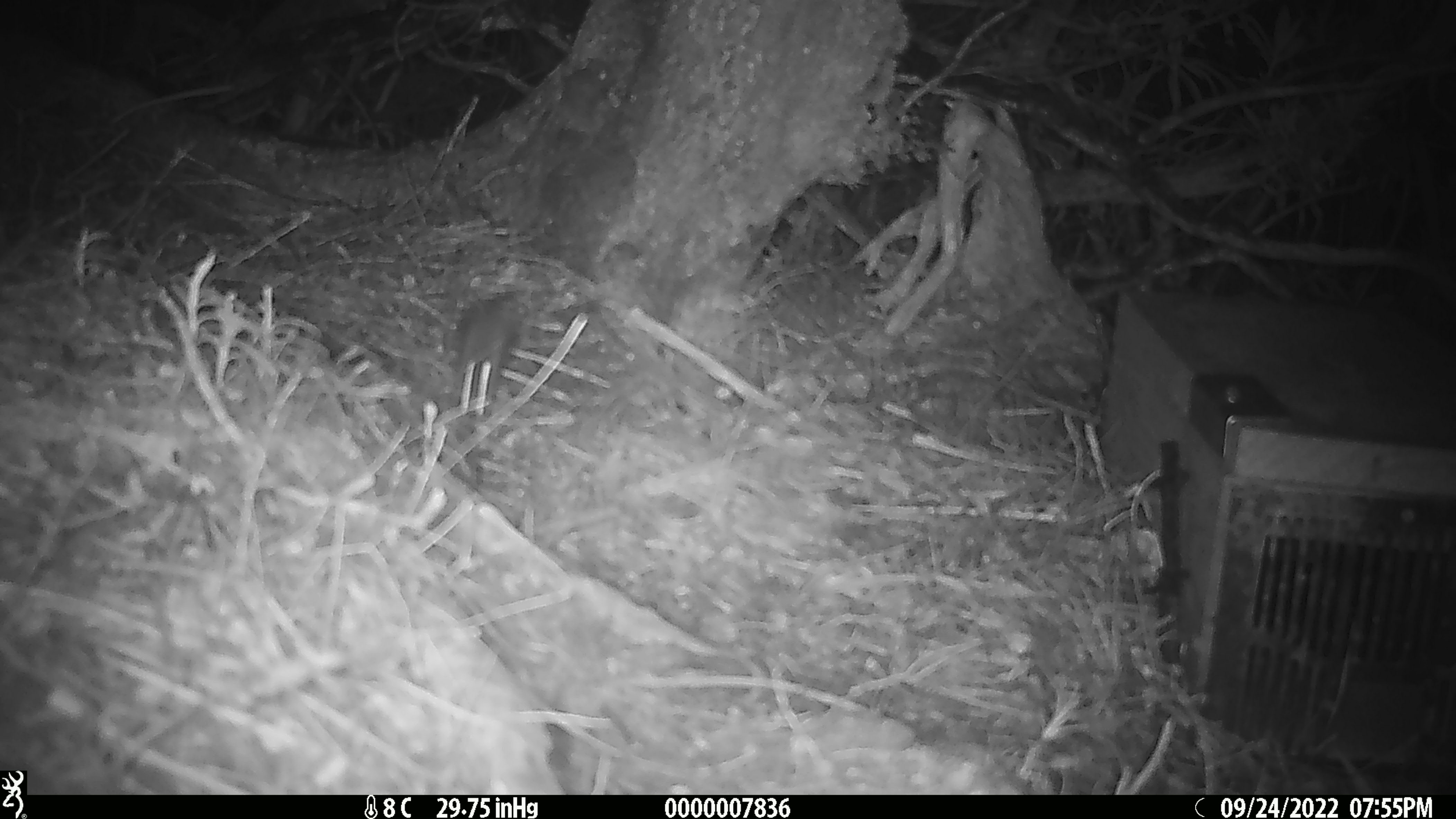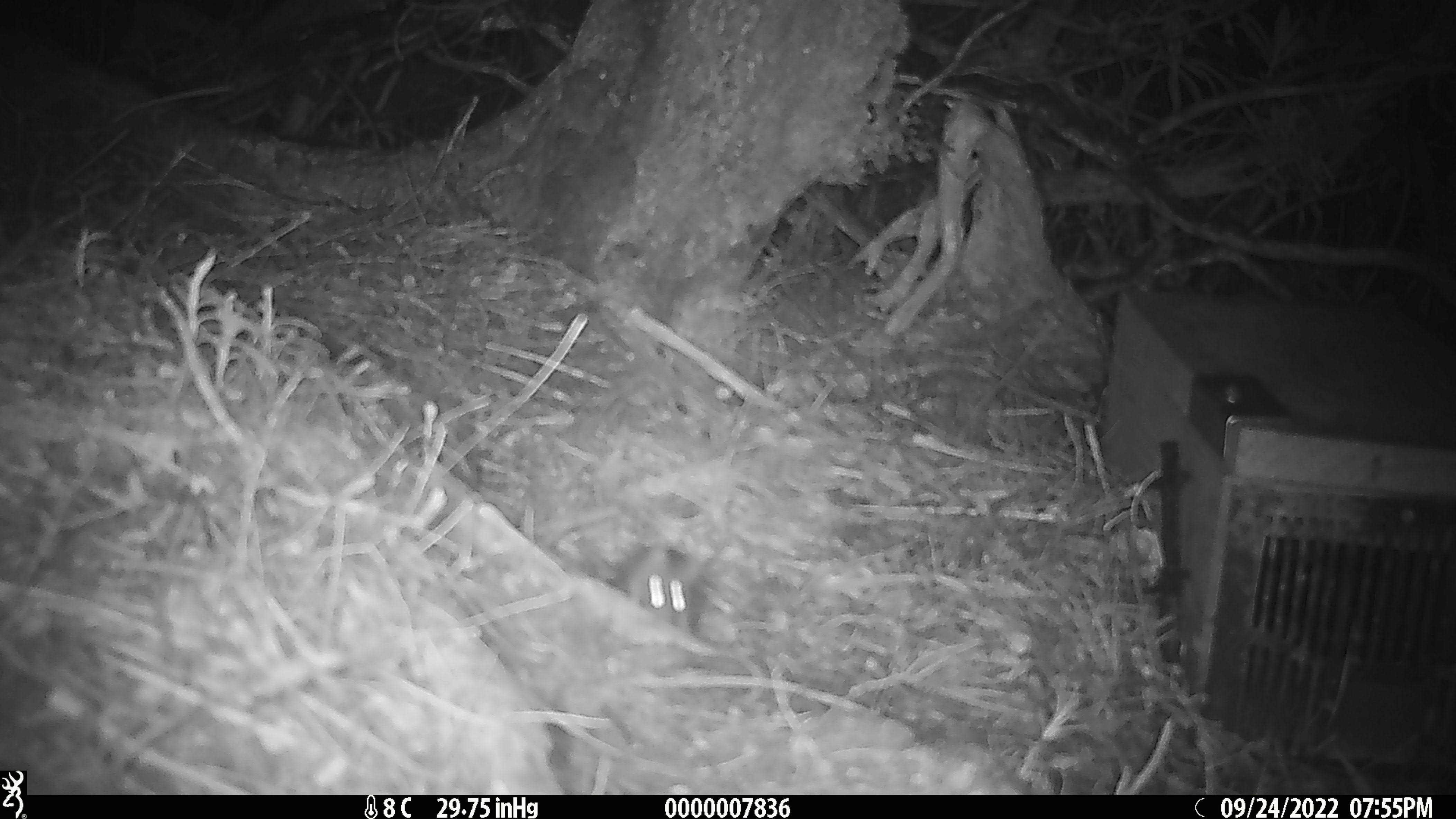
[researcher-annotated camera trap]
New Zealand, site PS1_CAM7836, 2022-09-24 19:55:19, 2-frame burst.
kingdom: Animalia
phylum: Chordata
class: Mammalia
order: Rodentia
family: Muridae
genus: Mus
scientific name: Mus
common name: mouse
Mouse (Mus).